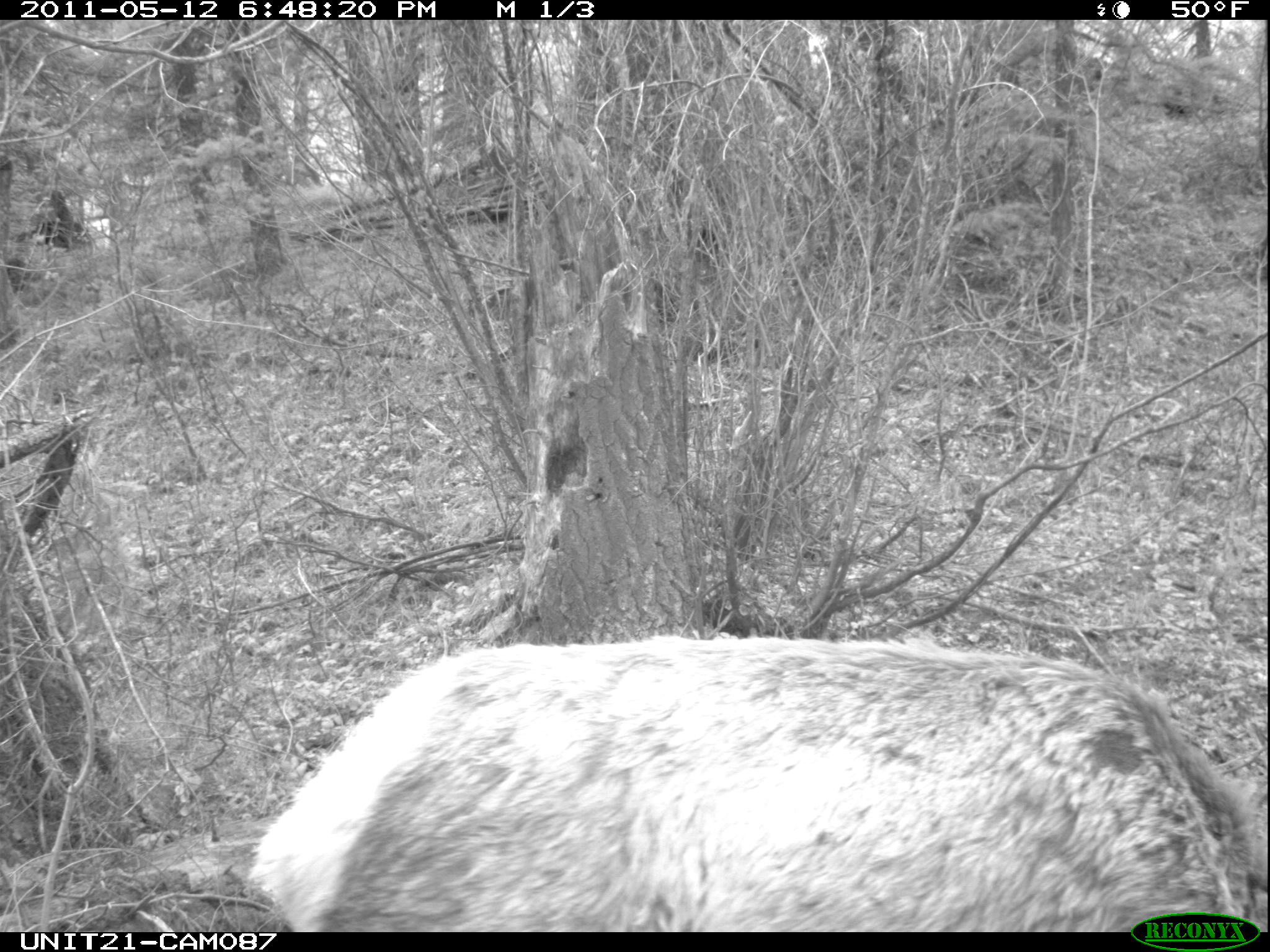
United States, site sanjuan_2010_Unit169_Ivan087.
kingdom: Animalia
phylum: Chordata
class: Mammalia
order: Artiodactyla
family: Cervidae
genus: Cervus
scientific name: Cervus elaphus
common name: red deer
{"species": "Cervus elaphus (red deer)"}